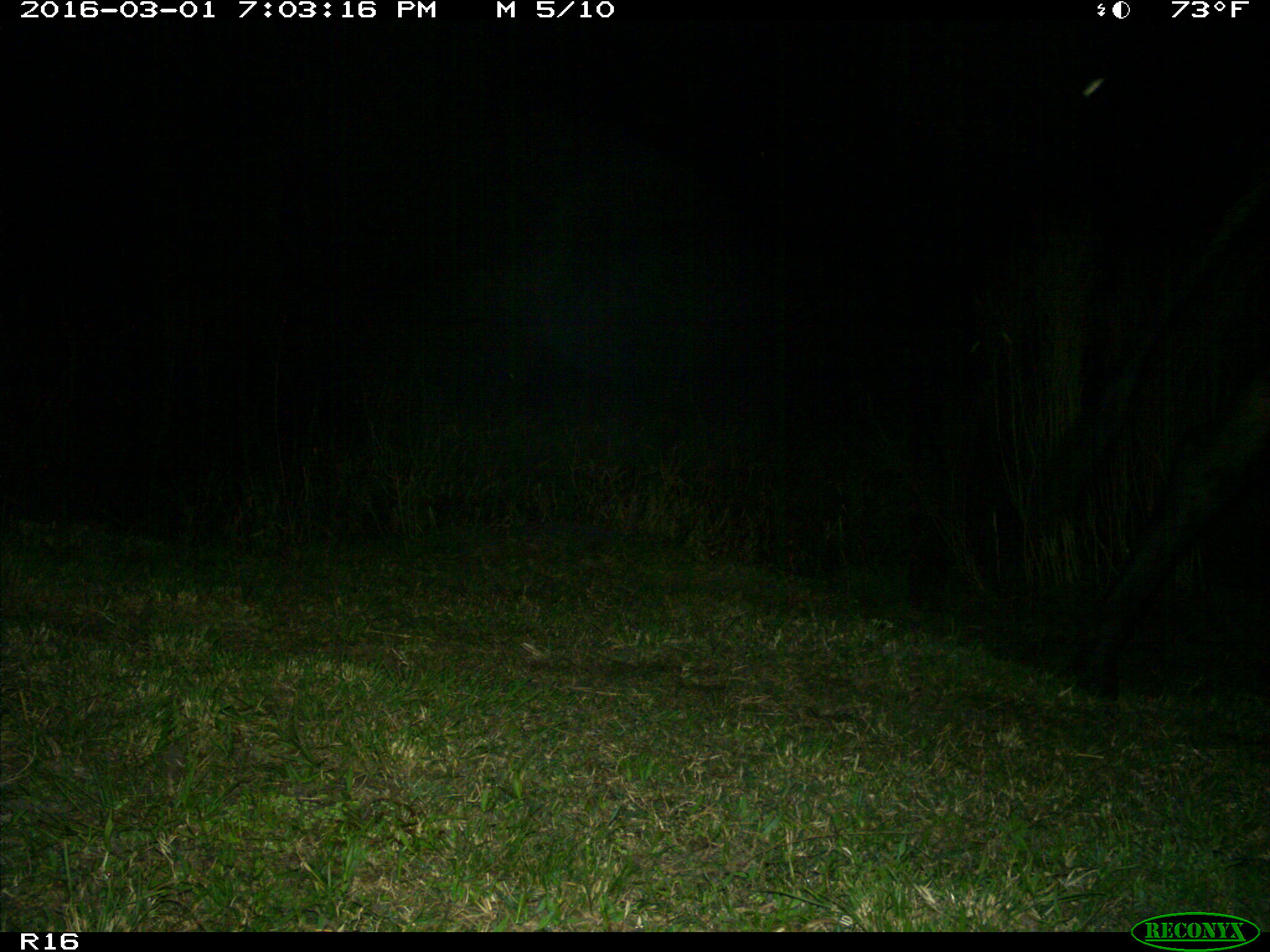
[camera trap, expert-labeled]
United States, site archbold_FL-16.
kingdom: Animalia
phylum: Chordata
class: Mammalia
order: Artiodactyla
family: Bovidae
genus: Bos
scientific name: Bos taurus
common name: domestic cow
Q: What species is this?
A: Bos taurus (domestic cow).